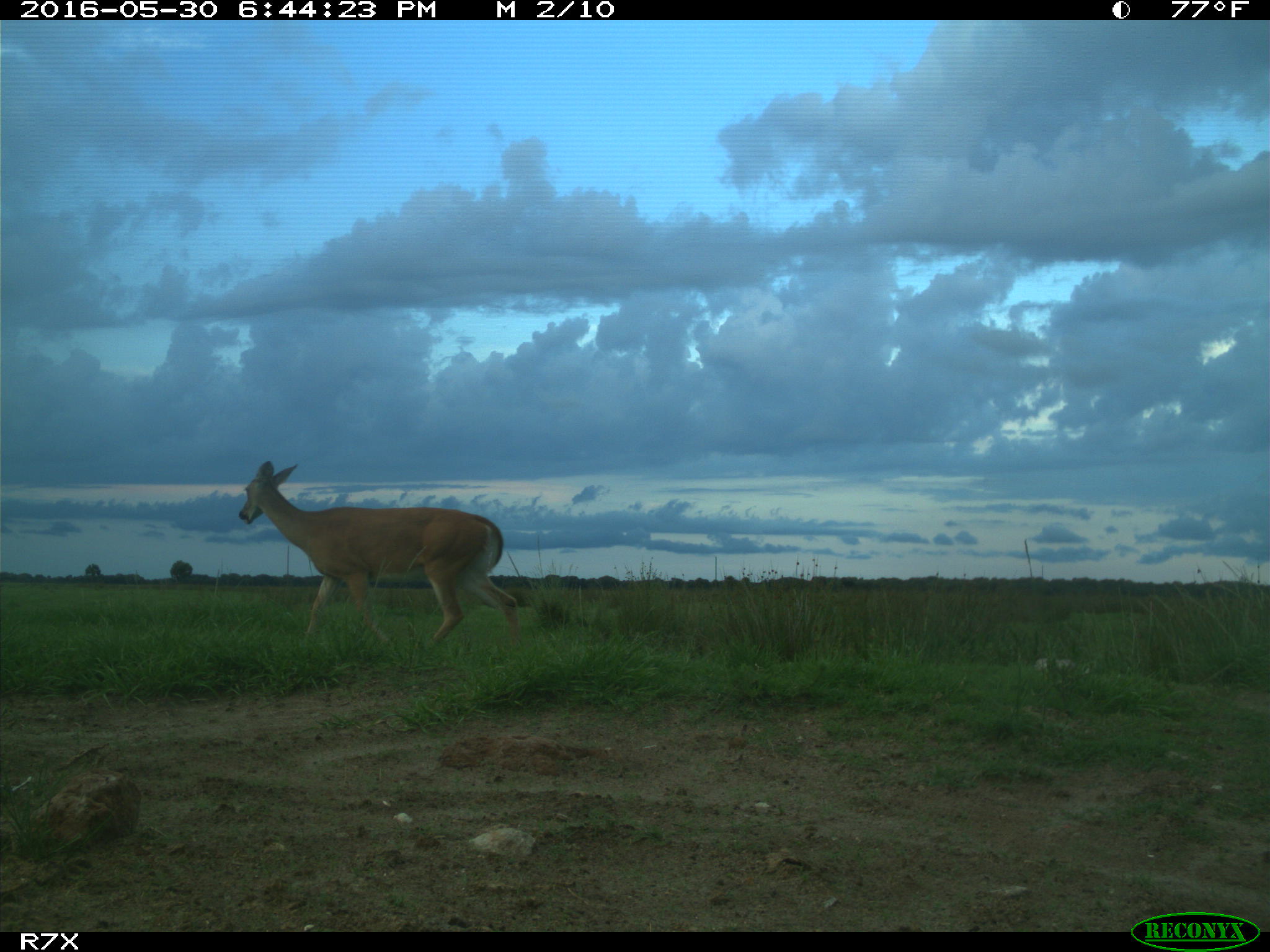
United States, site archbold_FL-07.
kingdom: Animalia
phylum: Chordata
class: Mammalia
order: Artiodactyla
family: Cervidae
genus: Odocoileus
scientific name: Odocoileus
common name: deer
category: unidentified deer